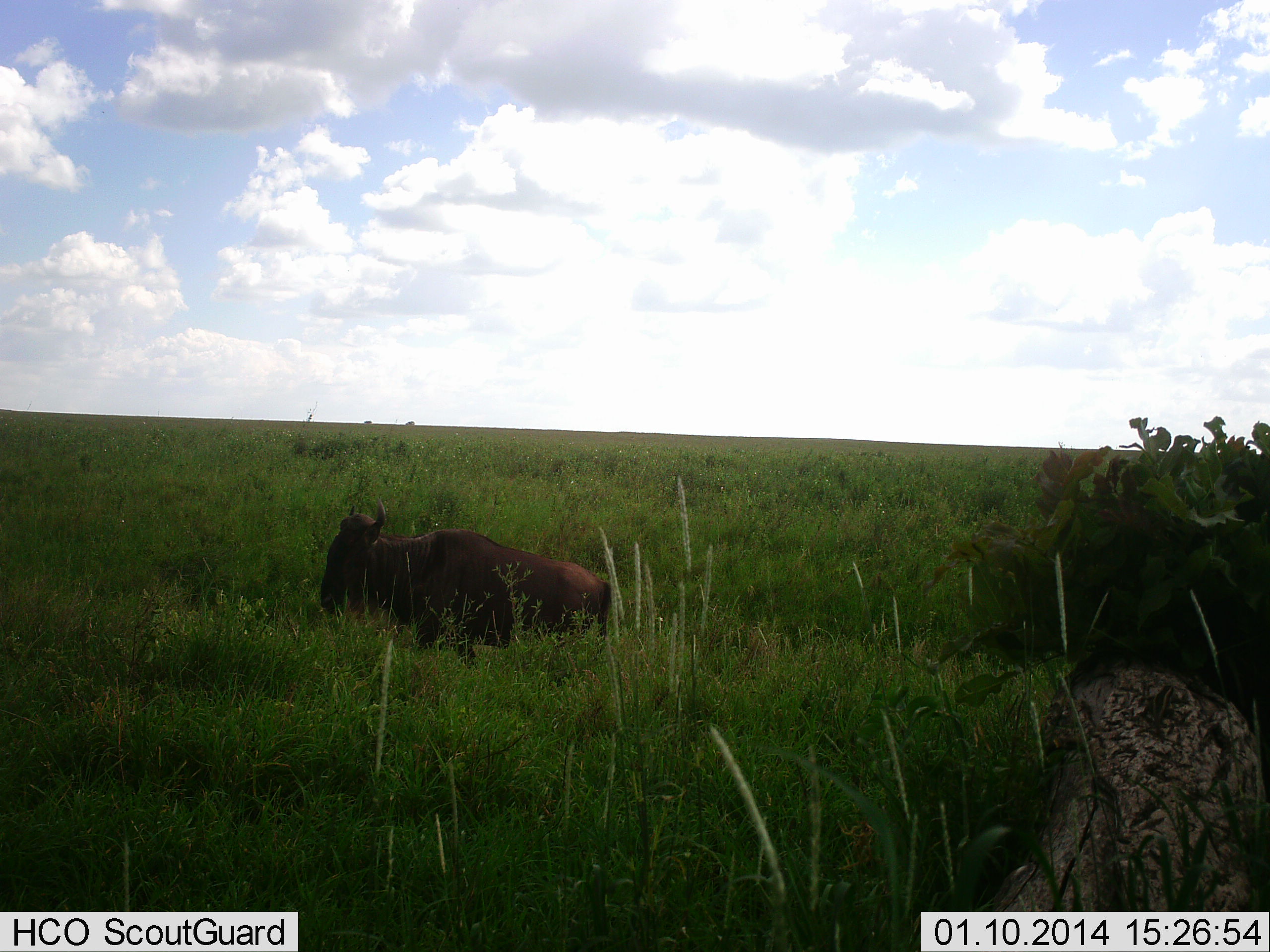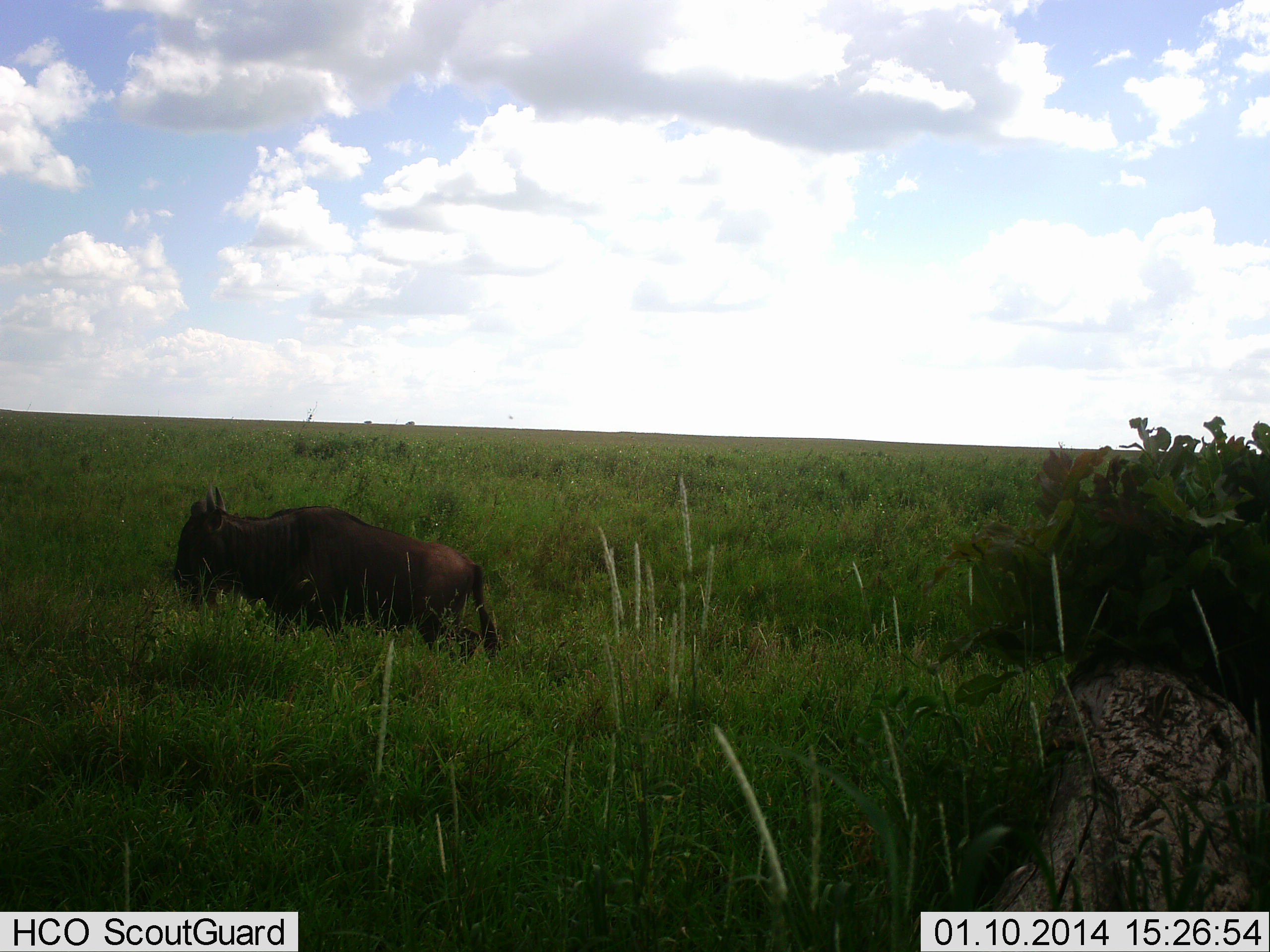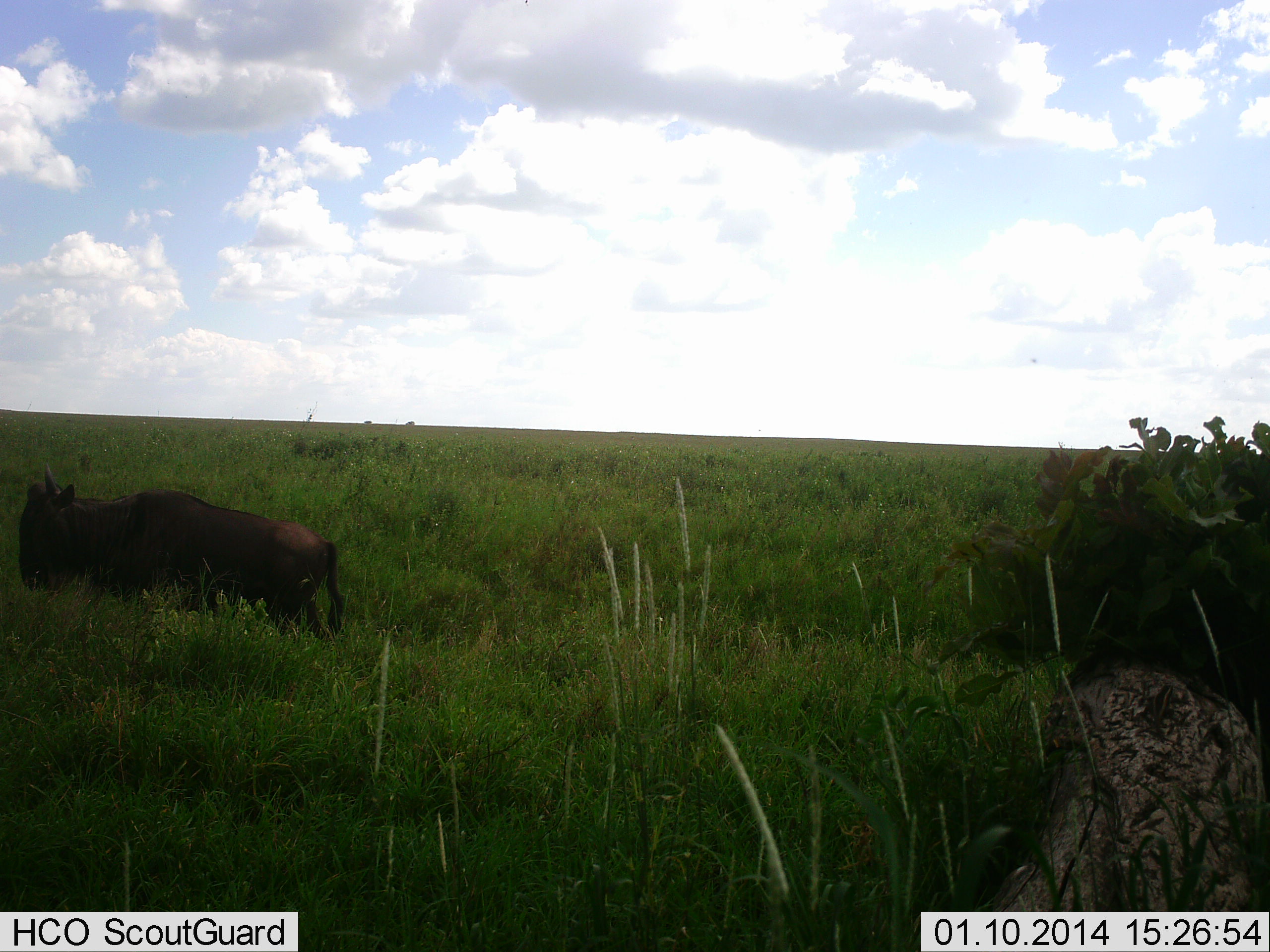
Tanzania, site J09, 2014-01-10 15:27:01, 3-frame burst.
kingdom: Animalia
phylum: Chordata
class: Mammalia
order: Artiodactyla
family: Bovidae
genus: Connochaetes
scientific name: Connochaetes taurinus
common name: blue wildebeest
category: wildebeest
Wildebeest (blue wildebeest) (Connochaetes taurinus), count 1. Behavior (volunteer vote fractions): standing 10%, resting 0%, moving 100%, interacting 0%. Young present (vote fraction): 0%. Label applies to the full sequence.